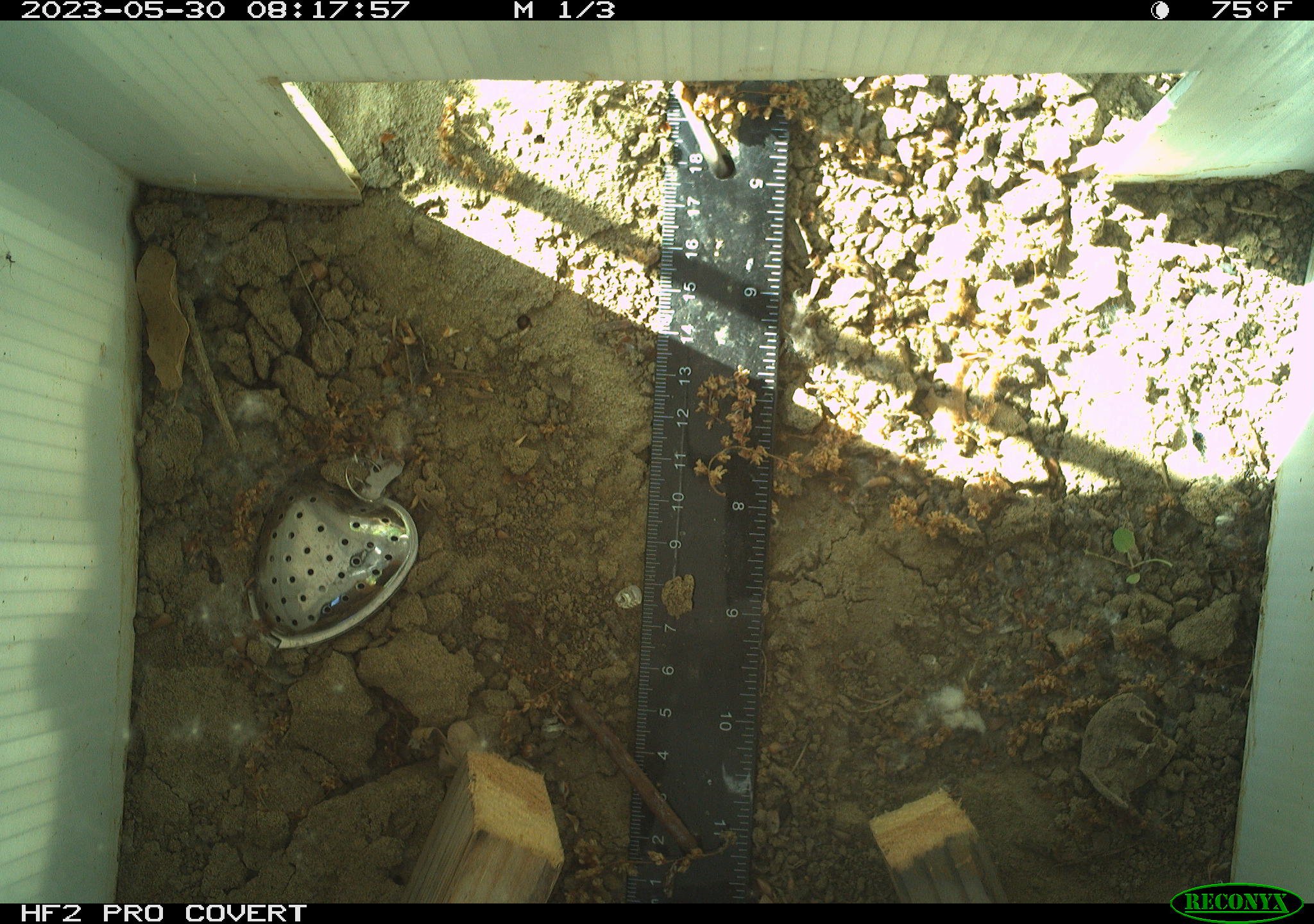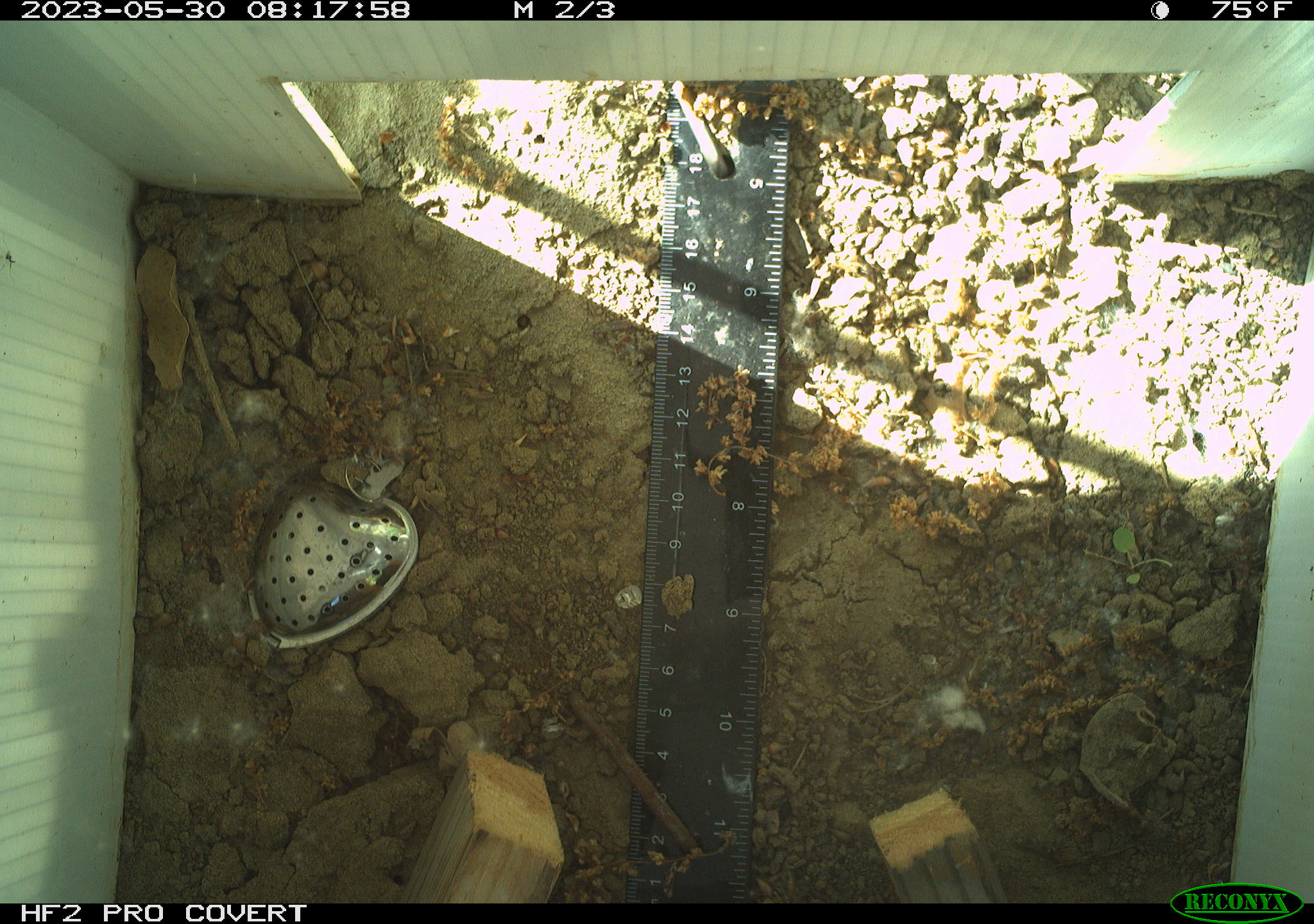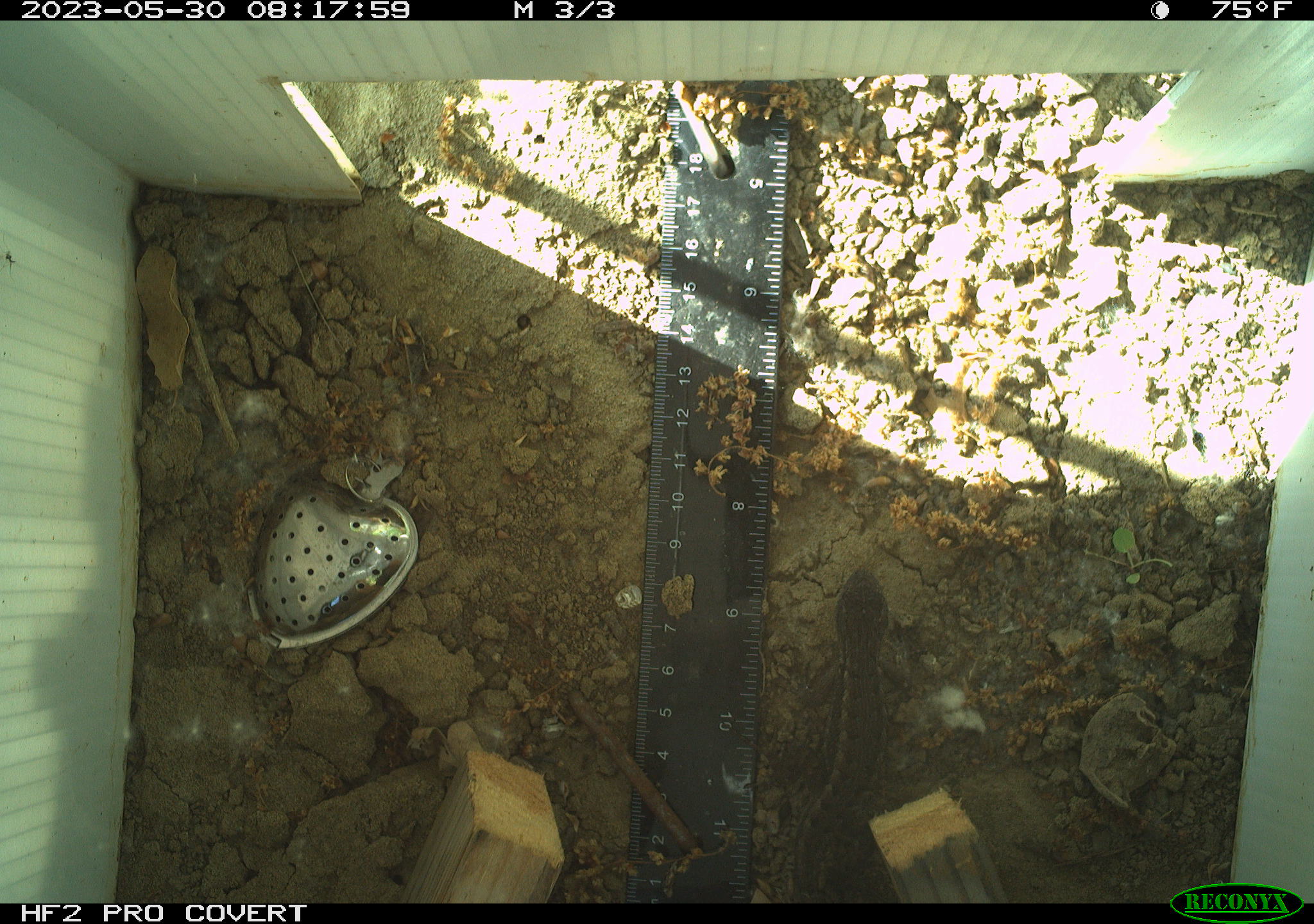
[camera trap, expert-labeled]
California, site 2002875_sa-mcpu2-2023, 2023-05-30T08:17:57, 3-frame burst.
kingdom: Animalia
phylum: Chordata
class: Reptilia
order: Squamata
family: Phrynosomatidae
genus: Sceloporus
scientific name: Sceloporus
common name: spiny lizards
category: sceloporus species